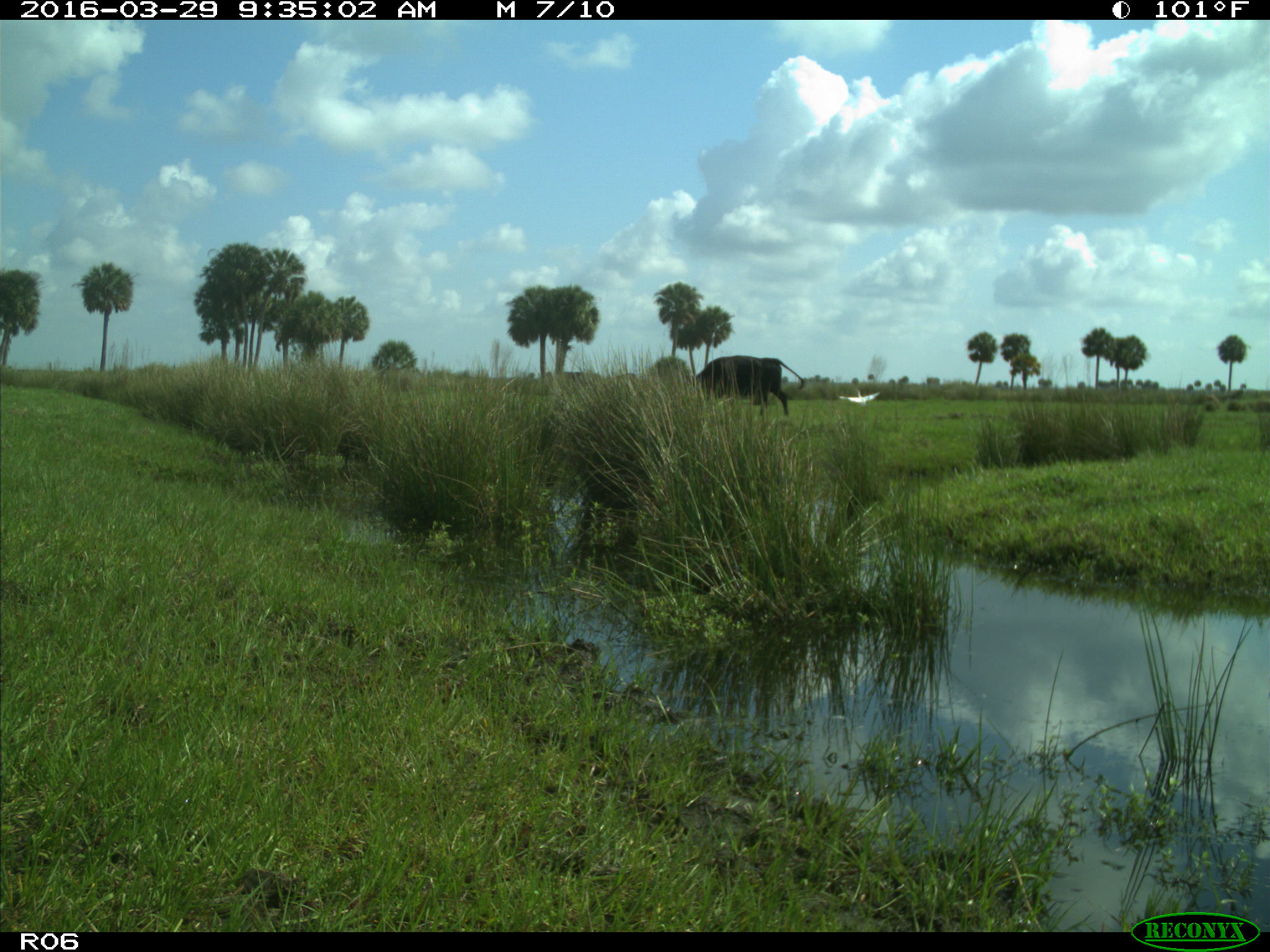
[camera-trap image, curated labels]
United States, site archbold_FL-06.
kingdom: Animalia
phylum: Chordata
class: Mammalia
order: Artiodactyla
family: Bovidae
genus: Bos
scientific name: Bos taurus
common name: domestic cow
Bos taurus (domestic cow).